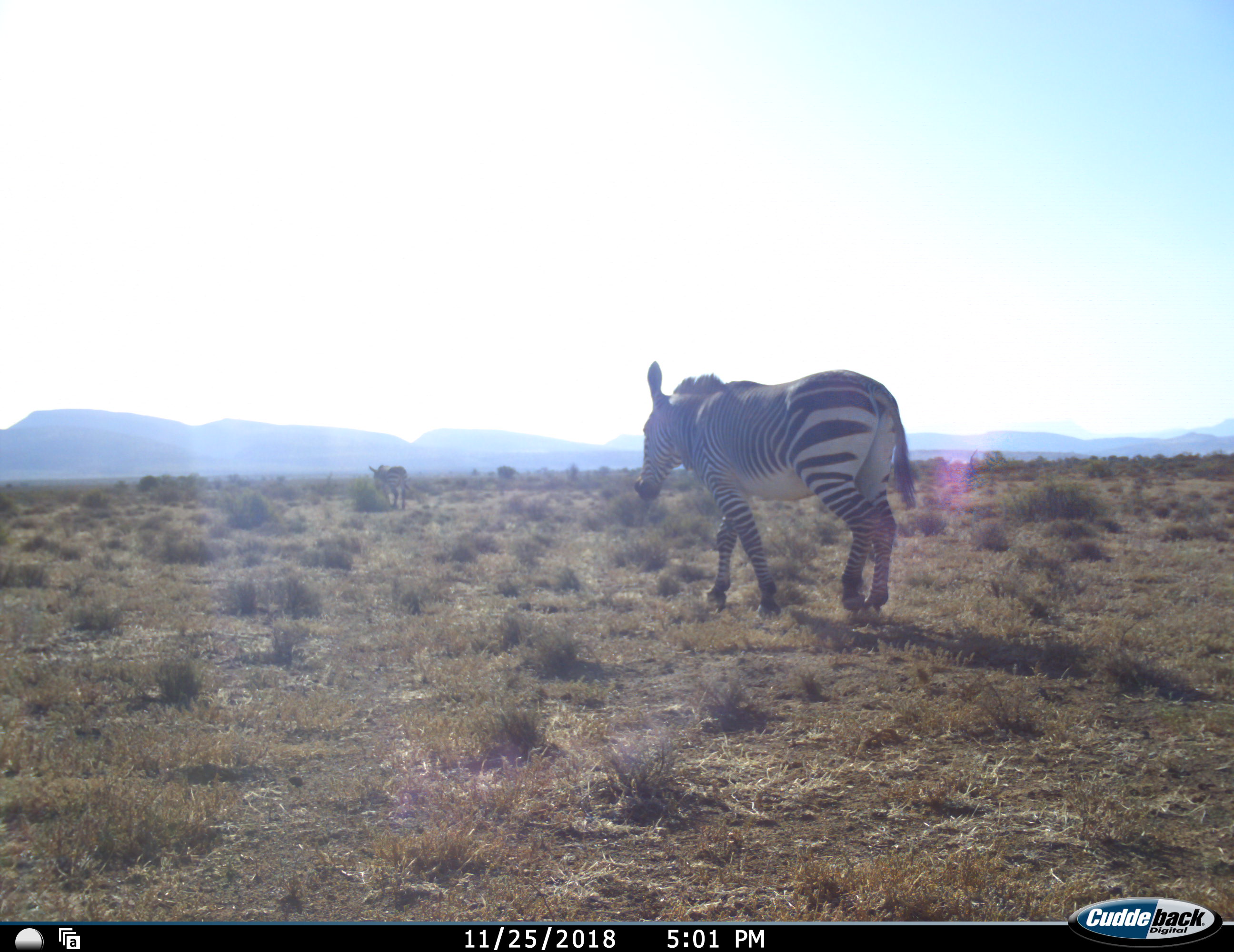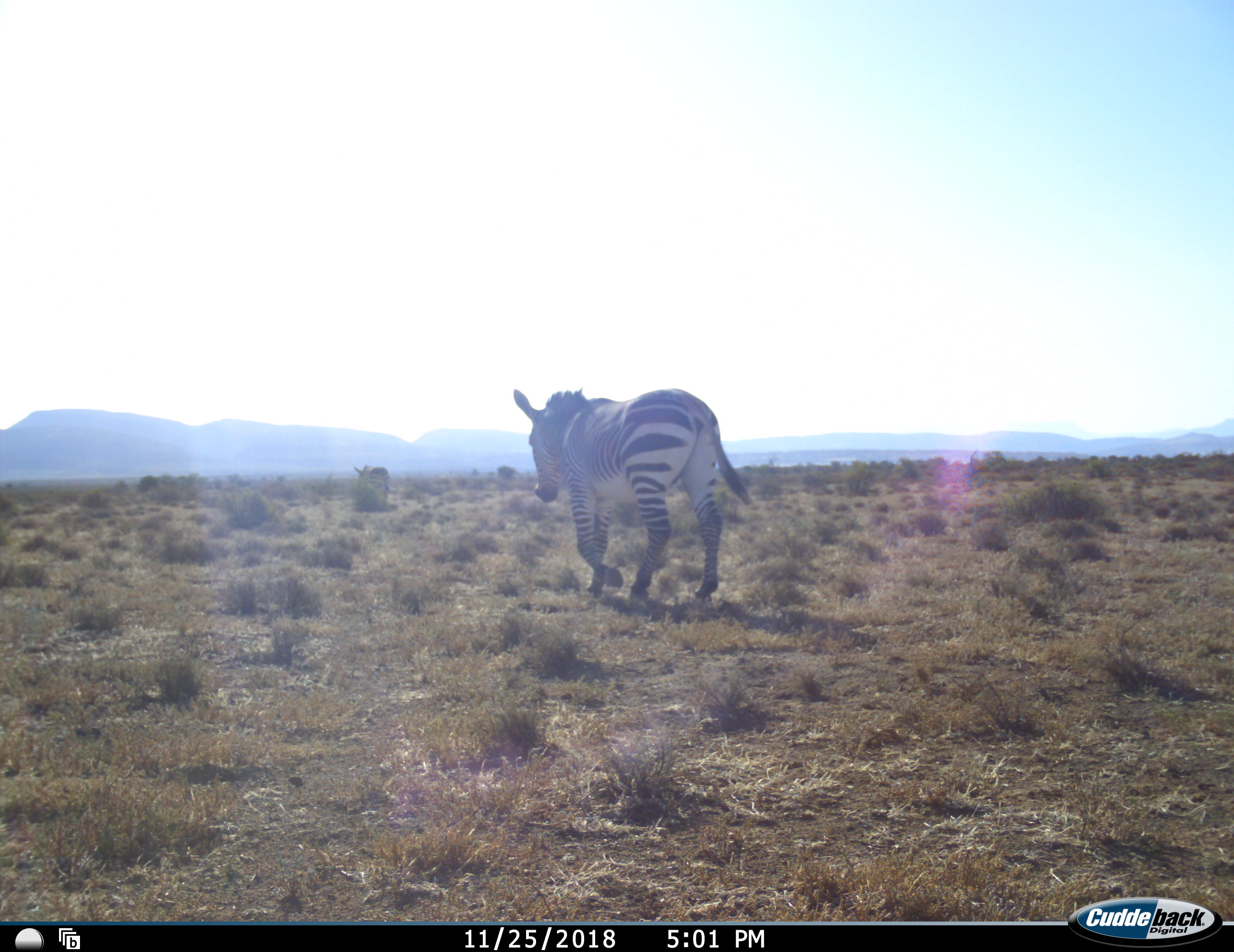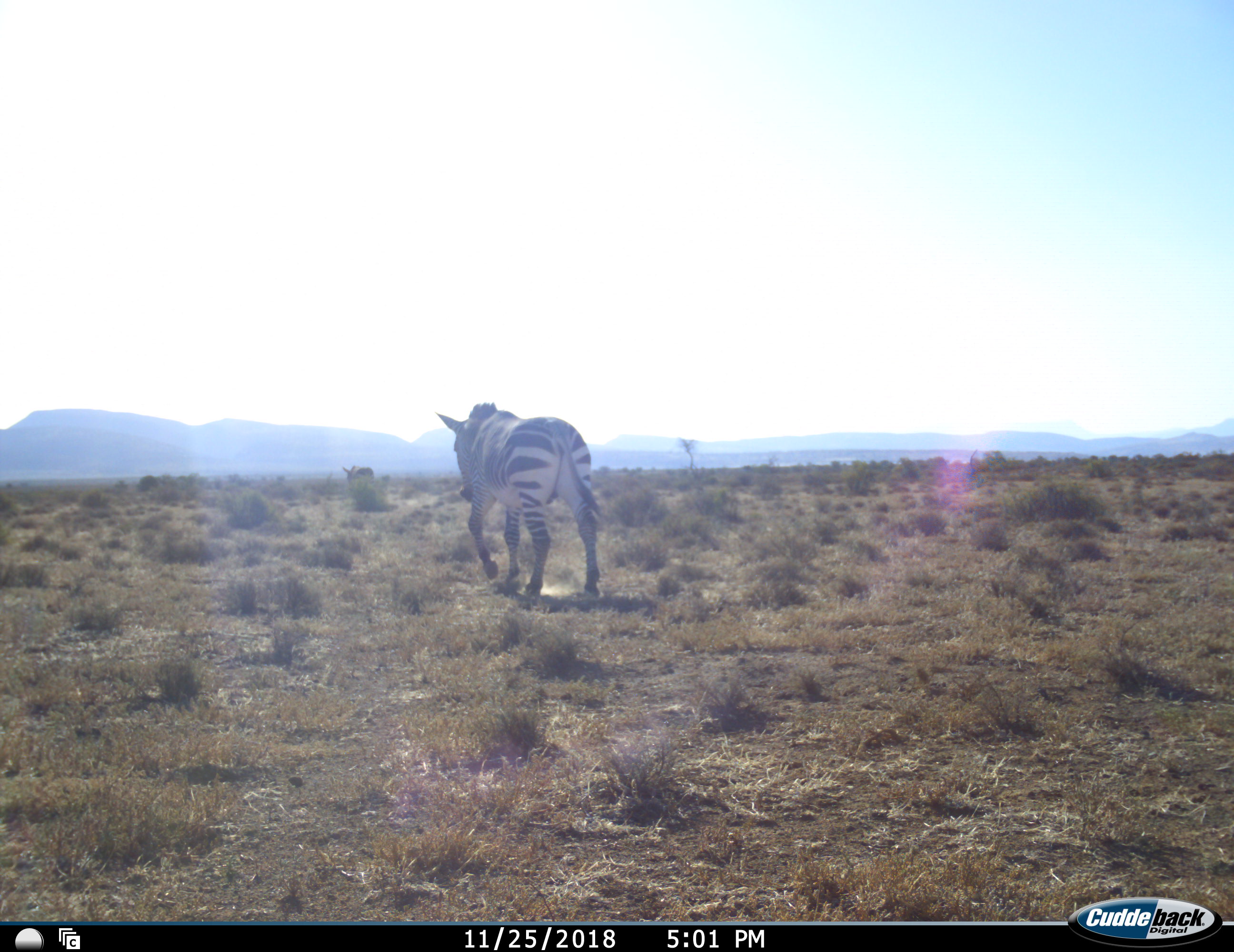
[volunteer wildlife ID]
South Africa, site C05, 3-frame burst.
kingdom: Animalia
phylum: Chordata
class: Mammalia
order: Perissodactyla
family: Equidae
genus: Equus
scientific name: Equus zebra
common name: mountain zebra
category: zebramountain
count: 2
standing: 0%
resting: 0%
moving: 100%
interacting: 0%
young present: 0%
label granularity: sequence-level